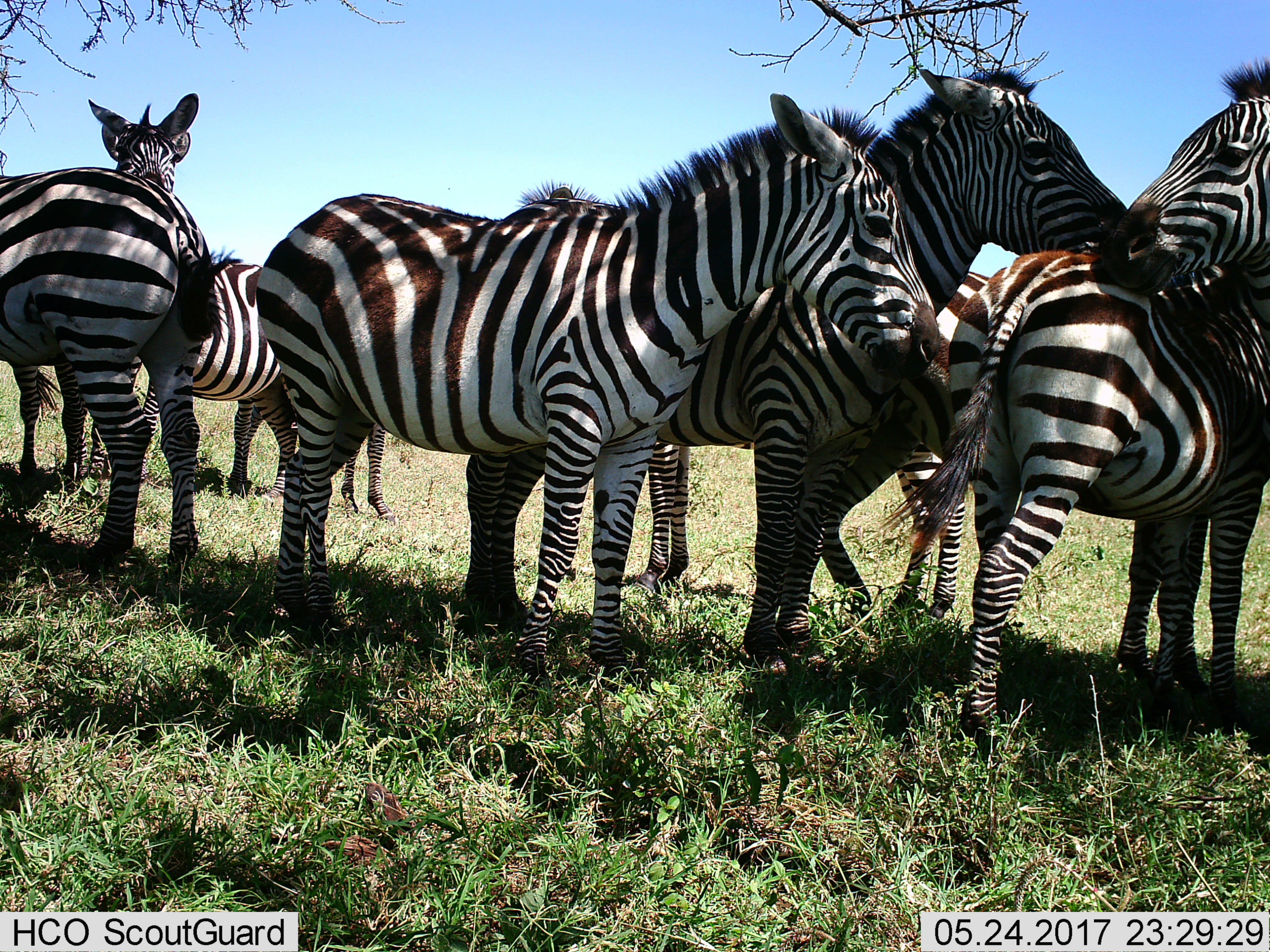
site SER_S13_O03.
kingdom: Animalia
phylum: Chordata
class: Mammalia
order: Perissodactyla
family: Equidae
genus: Equus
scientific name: Equus quagga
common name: plains zebra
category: zebraplains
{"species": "zebraplains (plains zebra) (Equus quagga)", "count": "8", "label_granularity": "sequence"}